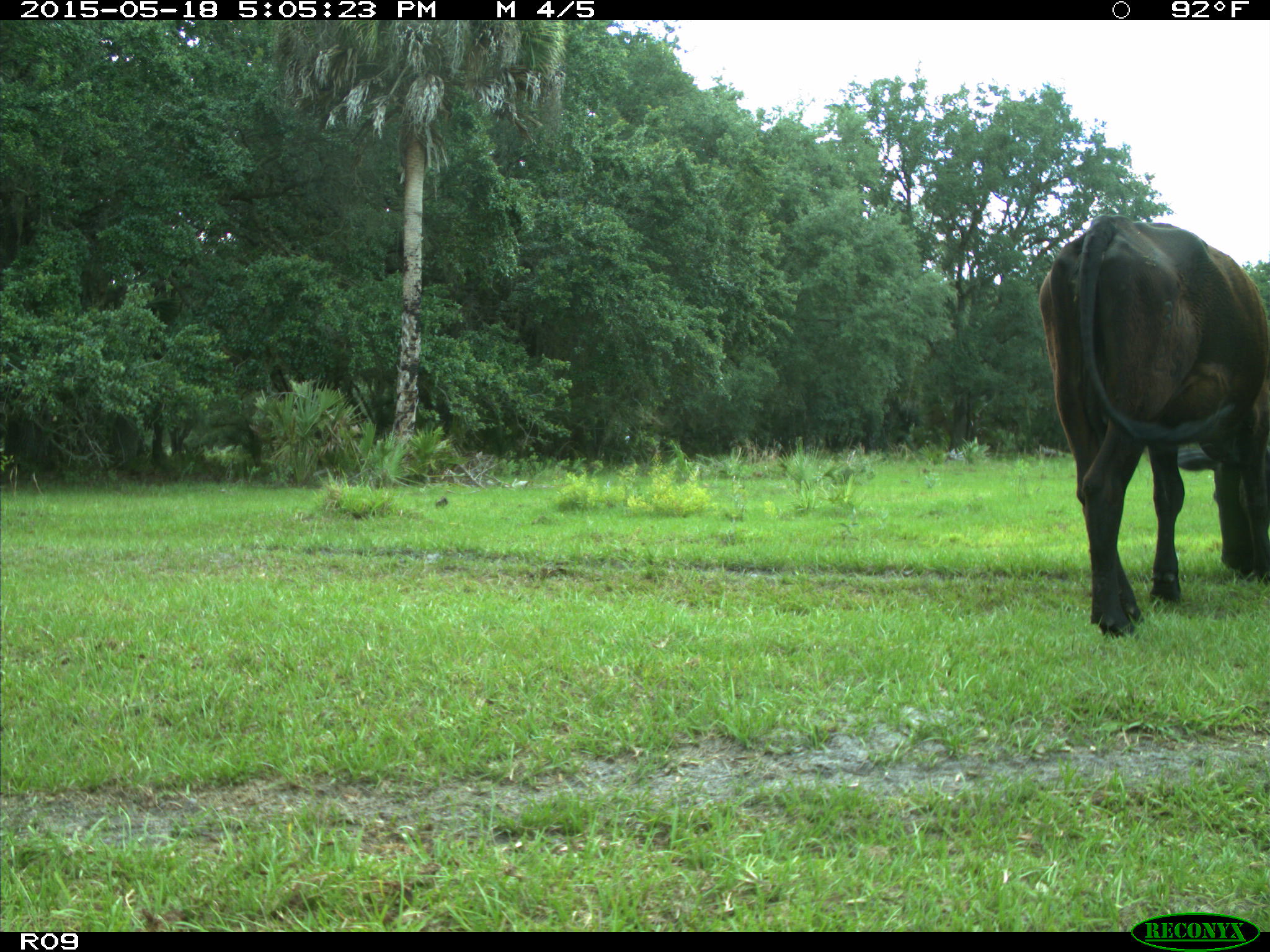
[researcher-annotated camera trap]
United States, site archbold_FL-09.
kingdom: Animalia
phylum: Chordata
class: Mammalia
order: Artiodactyla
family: Bovidae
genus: Bos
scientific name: Bos taurus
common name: domestic cow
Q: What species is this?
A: Bos taurus (domestic cow).